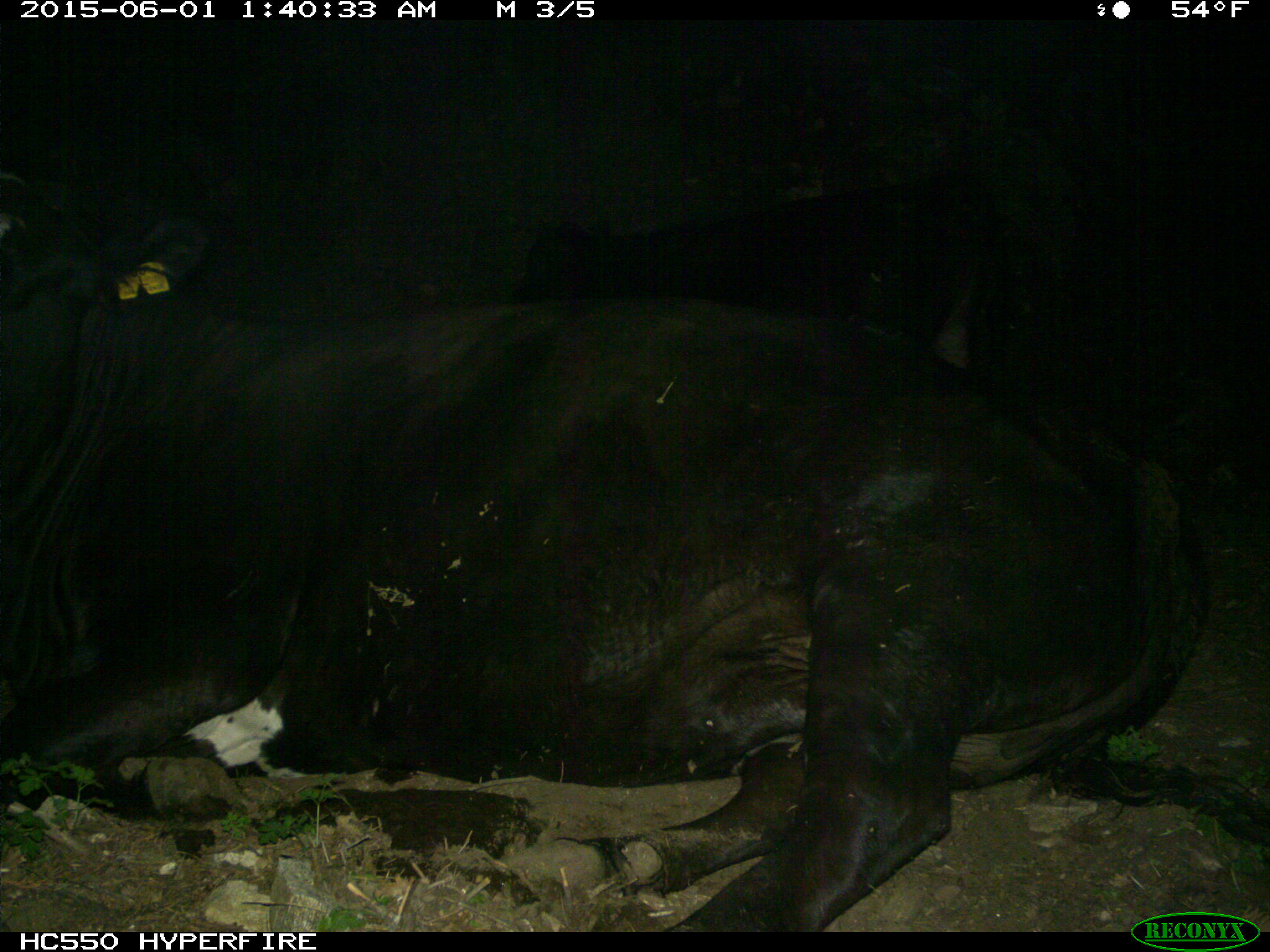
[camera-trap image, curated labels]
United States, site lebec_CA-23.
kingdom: Animalia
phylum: Chordata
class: Mammalia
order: Artiodactyla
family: Bovidae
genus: Bos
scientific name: Bos taurus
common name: domestic cow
Bos taurus (domestic cow).